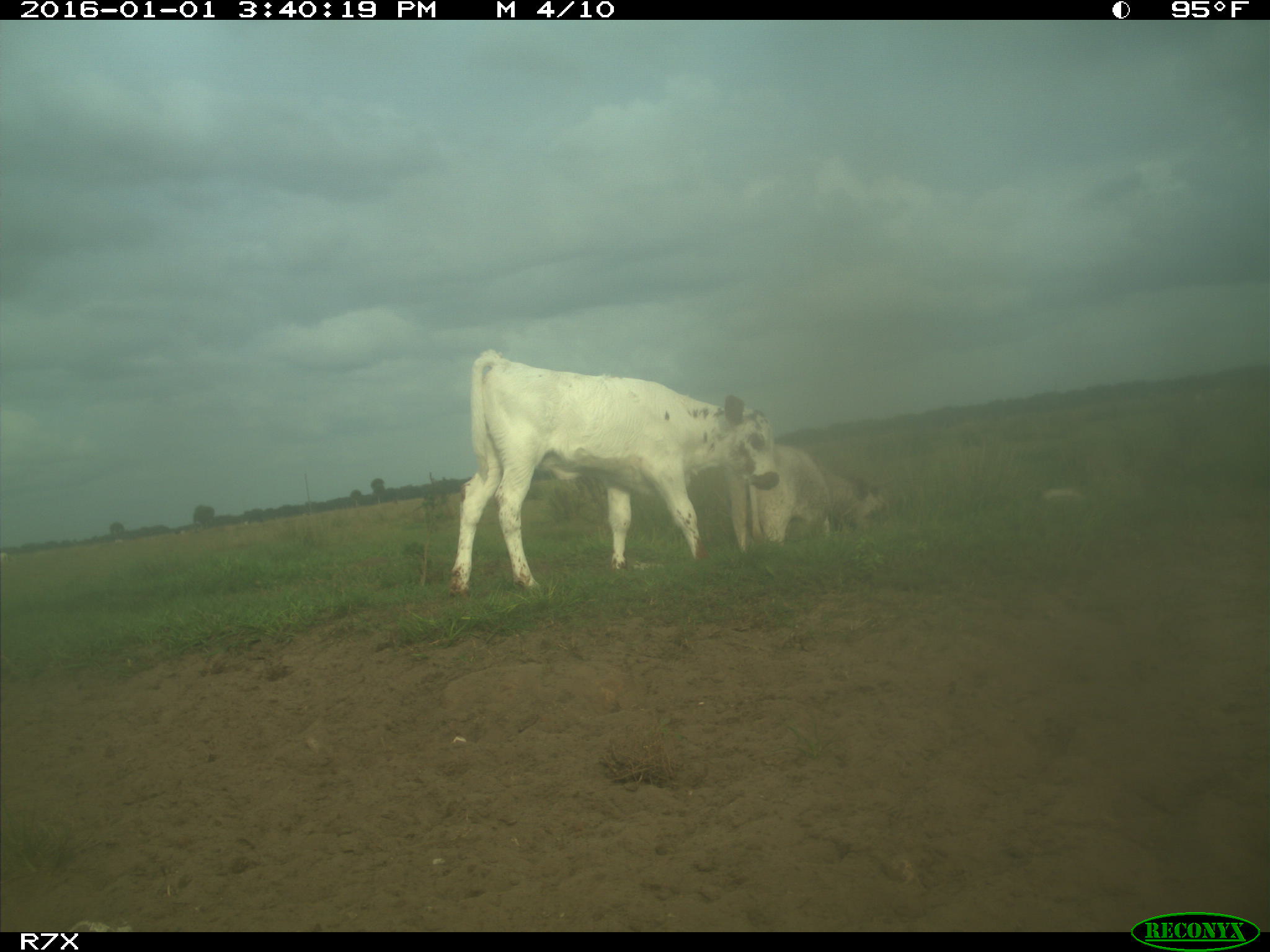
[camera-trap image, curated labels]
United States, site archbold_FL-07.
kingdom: Animalia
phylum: Chordata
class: Mammalia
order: Artiodactyla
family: Bovidae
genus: Bos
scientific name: Bos taurus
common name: domestic cow